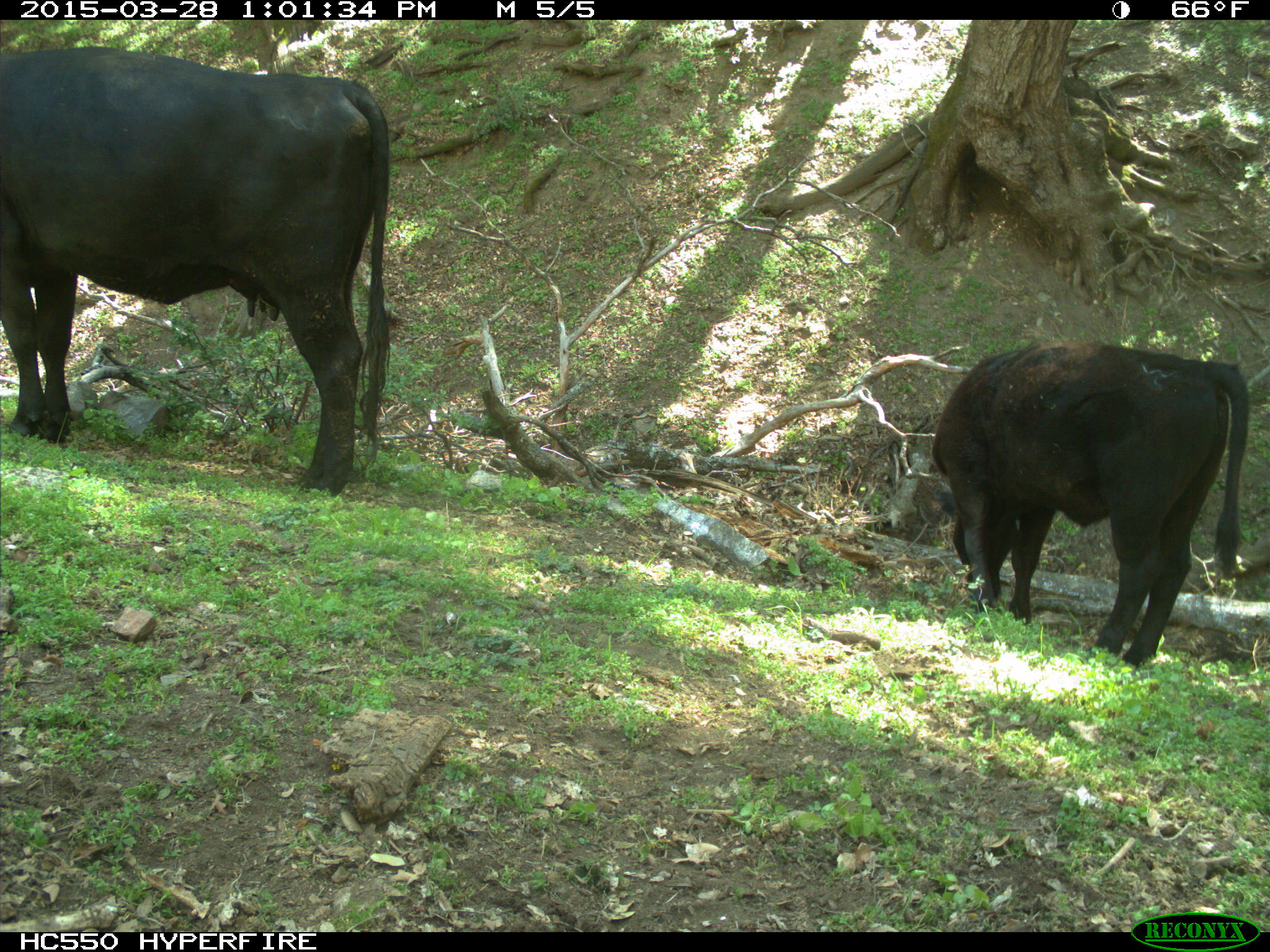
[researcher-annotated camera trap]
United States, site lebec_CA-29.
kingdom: Animalia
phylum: Chordata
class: Mammalia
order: Artiodactyla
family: Bovidae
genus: Bos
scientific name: Bos taurus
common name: domestic cow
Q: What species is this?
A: Bos taurus (domestic cow).